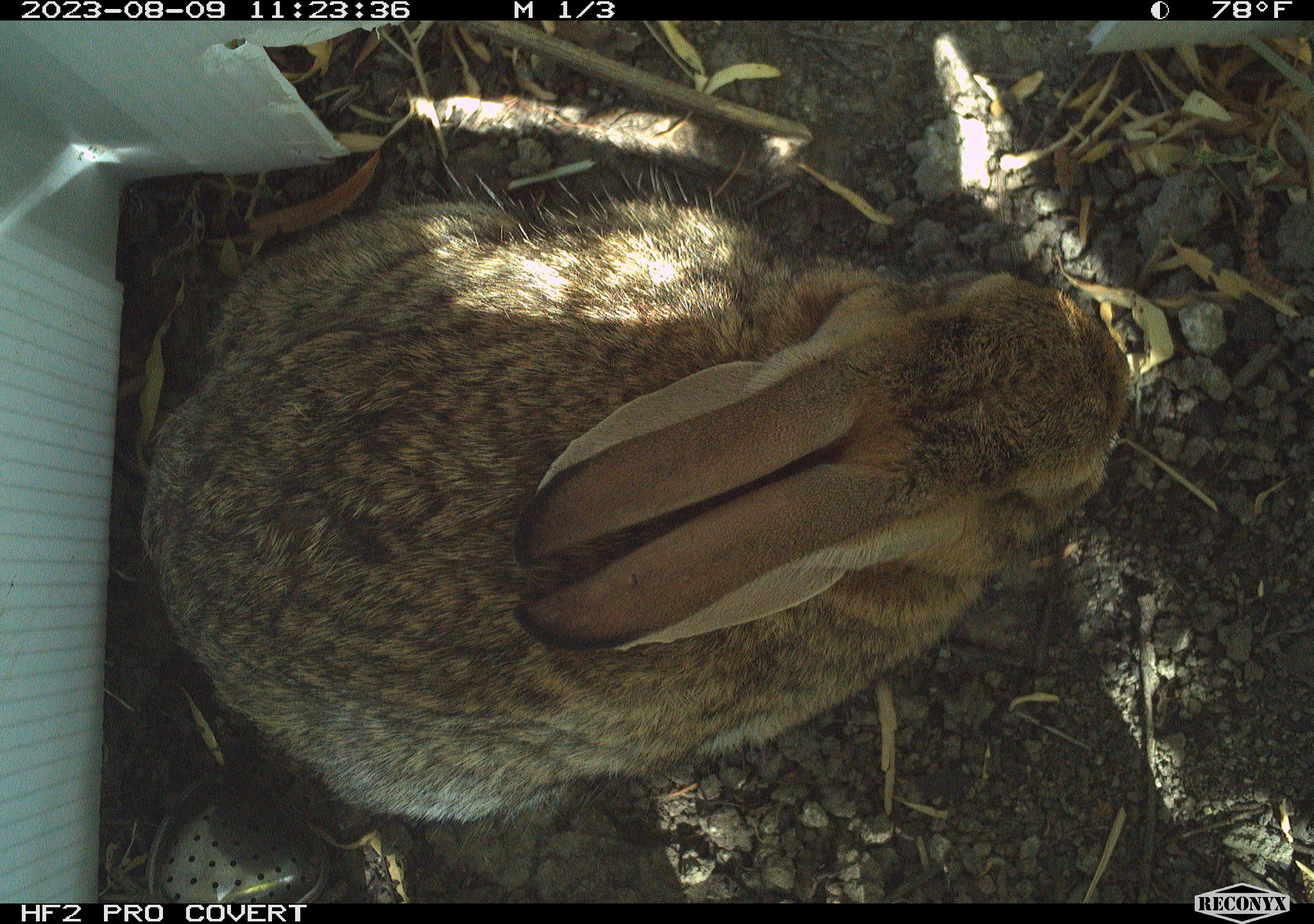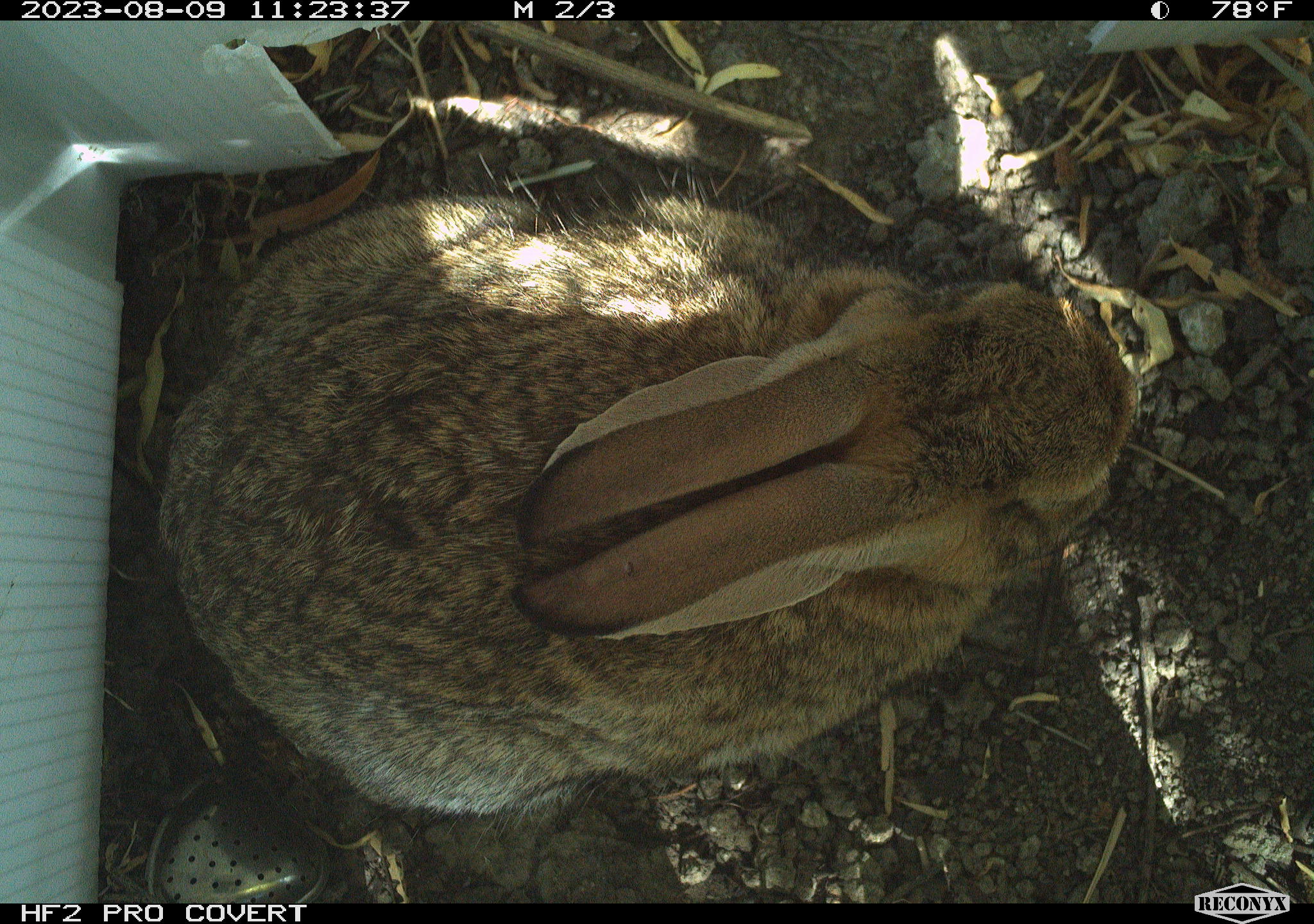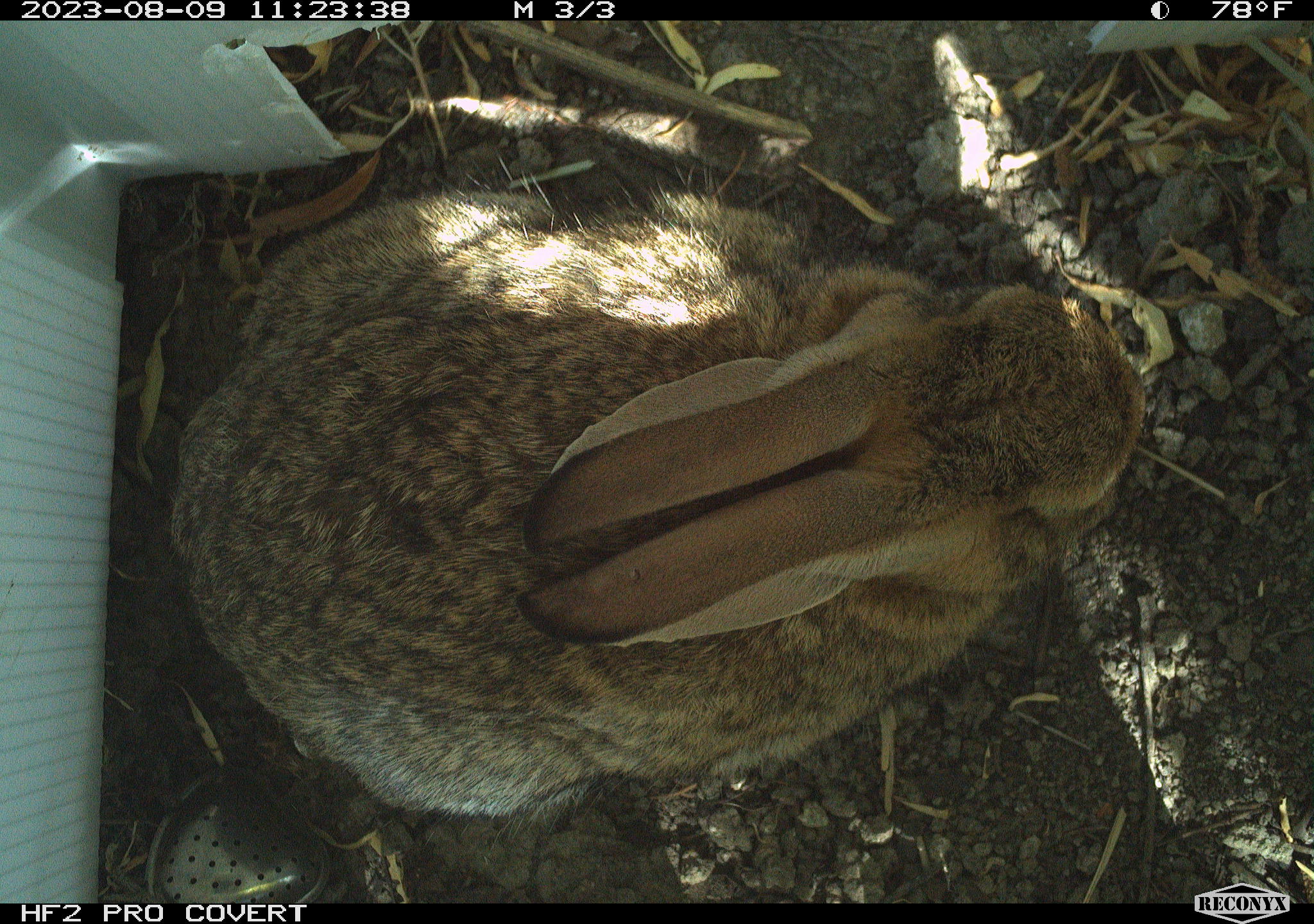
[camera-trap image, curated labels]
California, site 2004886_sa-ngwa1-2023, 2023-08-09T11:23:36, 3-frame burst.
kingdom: Animalia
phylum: Chordata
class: Mammalia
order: Lagomorpha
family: Leporidae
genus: Sylvilagus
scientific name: Sylvilagus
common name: cottontail rabbits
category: sylvilagus species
Sylvilagus species (cottontail rabbits) (Sylvilagus).